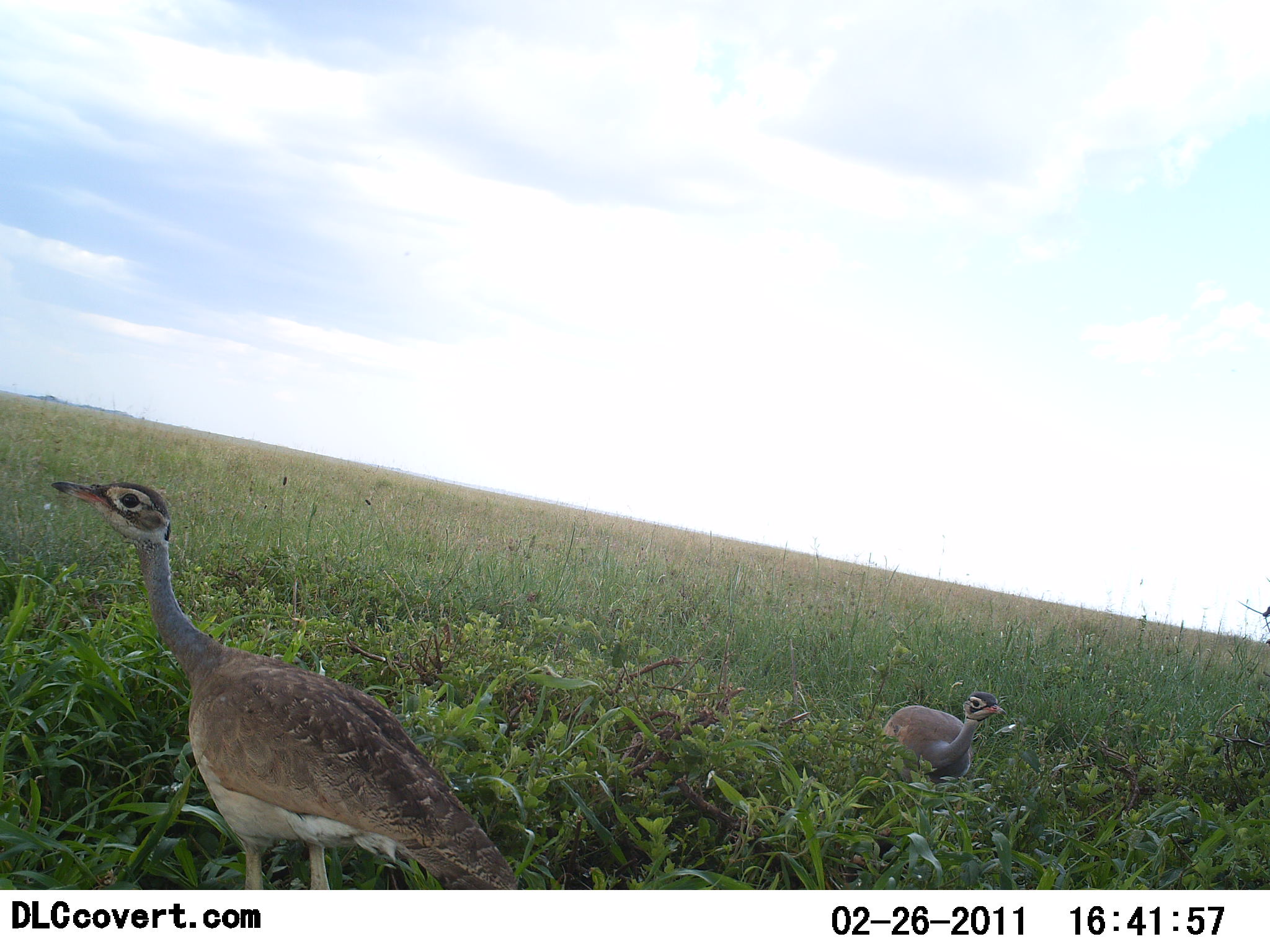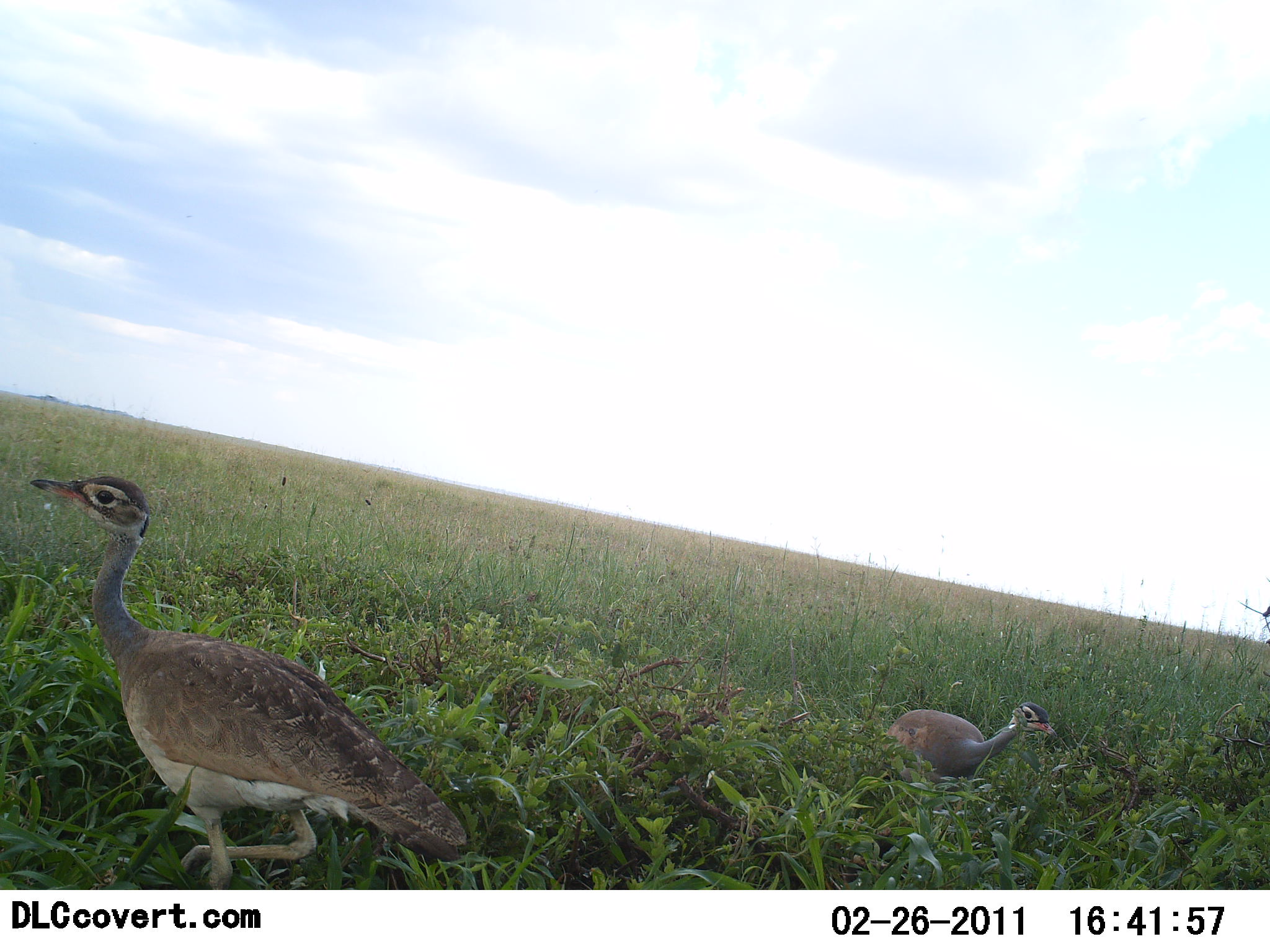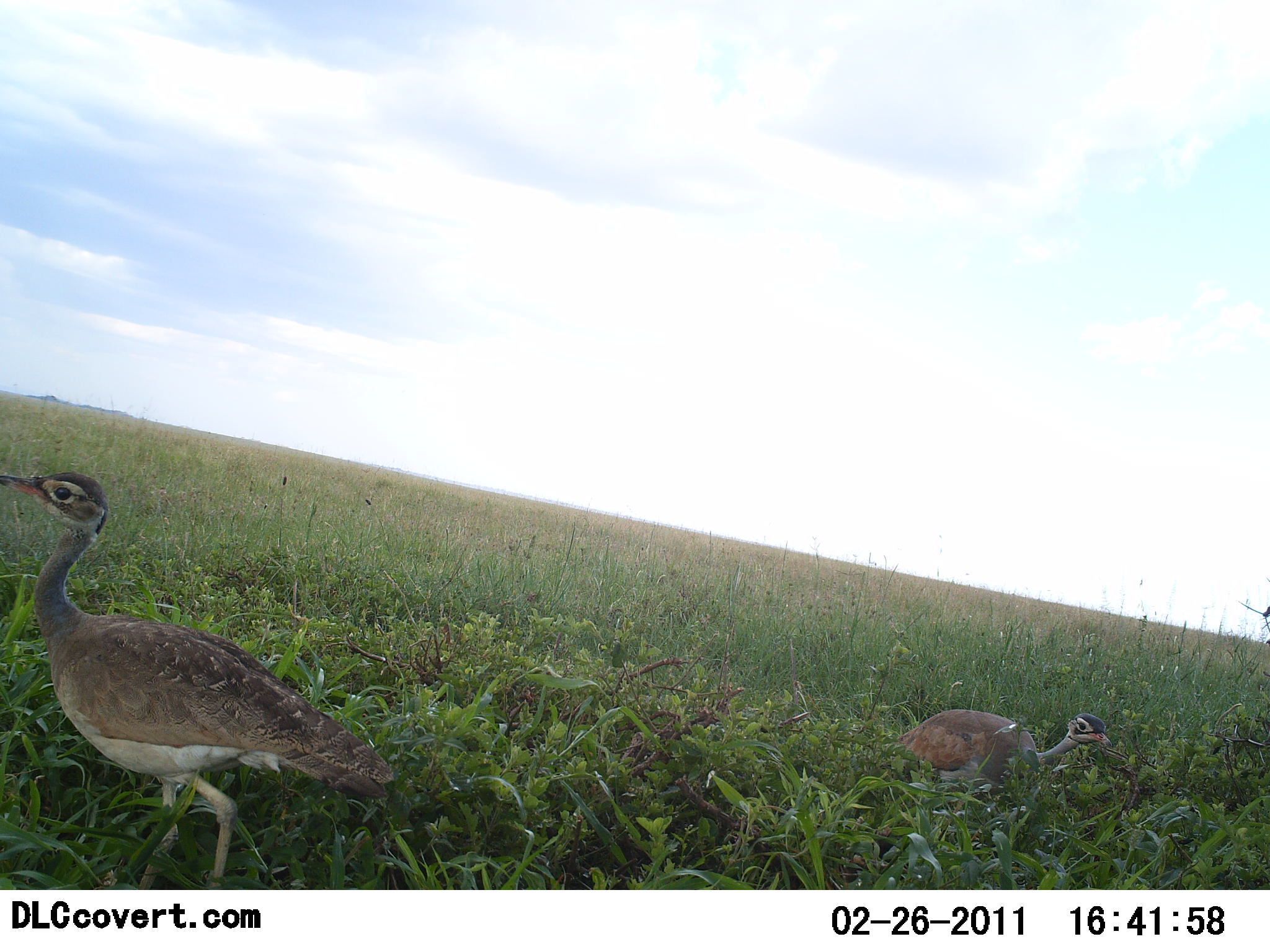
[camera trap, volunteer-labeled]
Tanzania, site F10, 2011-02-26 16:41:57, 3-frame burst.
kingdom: Animalia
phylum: Chordata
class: Aves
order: Otidiformes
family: Otididae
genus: Ardeotis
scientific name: Ardeotis kori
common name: kori bustard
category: koribustard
Koribustard (kori bustard) (Ardeotis kori), count 2. Behavior (volunteer vote fractions): standing 33%, resting 0%, moving 67%, interacting 0%. Young present (vote fraction): 11%. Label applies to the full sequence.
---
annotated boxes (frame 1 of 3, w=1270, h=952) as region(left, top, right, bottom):
animal: region(50, 481, 519, 891); region(881, 692, 1007, 791)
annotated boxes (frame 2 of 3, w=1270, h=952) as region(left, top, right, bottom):
animal: region(30, 476, 468, 891); region(882, 703, 1058, 797)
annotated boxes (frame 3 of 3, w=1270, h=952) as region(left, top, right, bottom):
animal: region(0, 472, 398, 890); region(894, 709, 1113, 800)